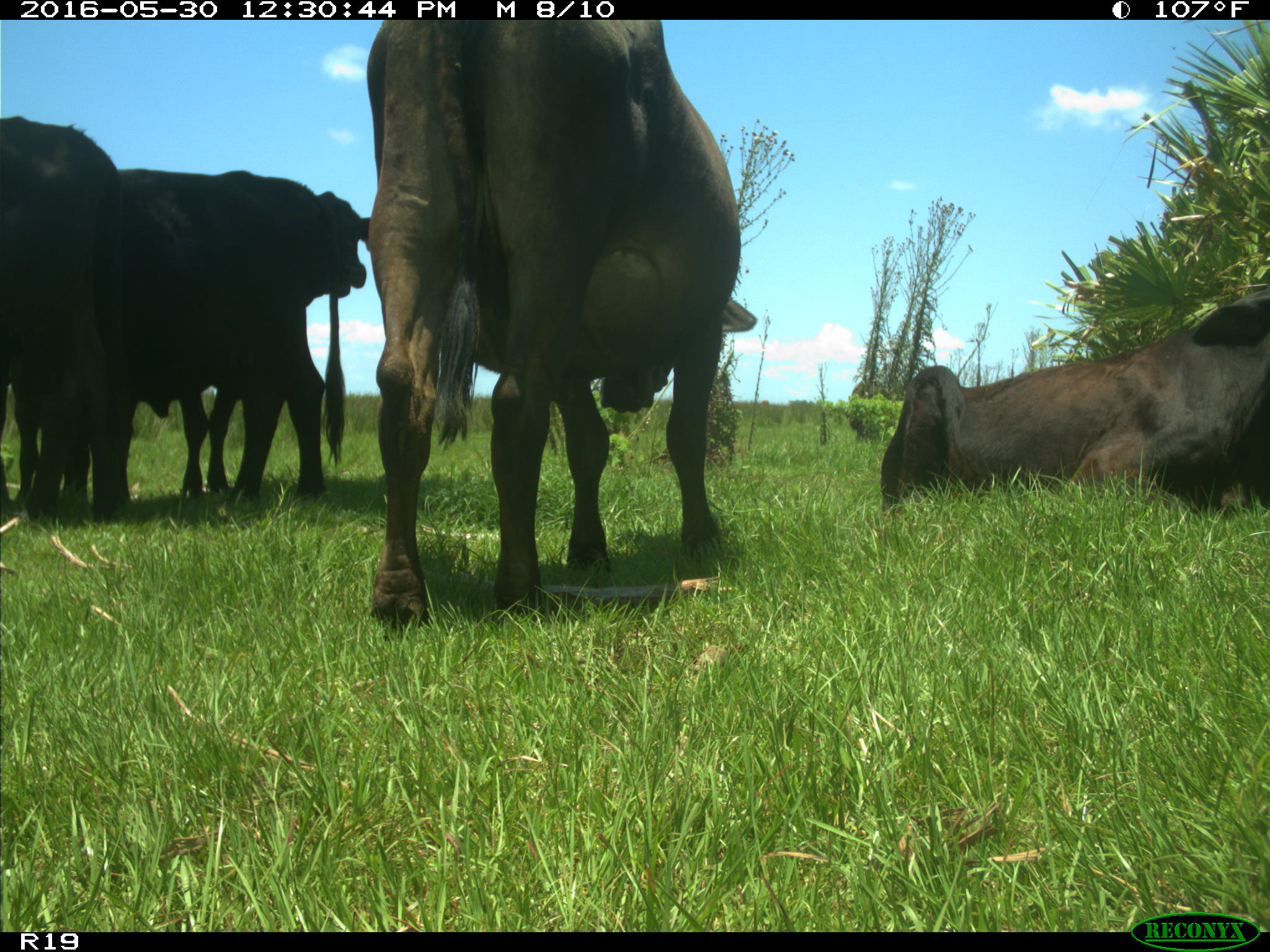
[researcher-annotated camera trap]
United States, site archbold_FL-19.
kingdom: Animalia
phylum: Chordata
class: Mammalia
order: Artiodactyla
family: Bovidae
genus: Bos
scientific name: Bos taurus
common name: domestic cow